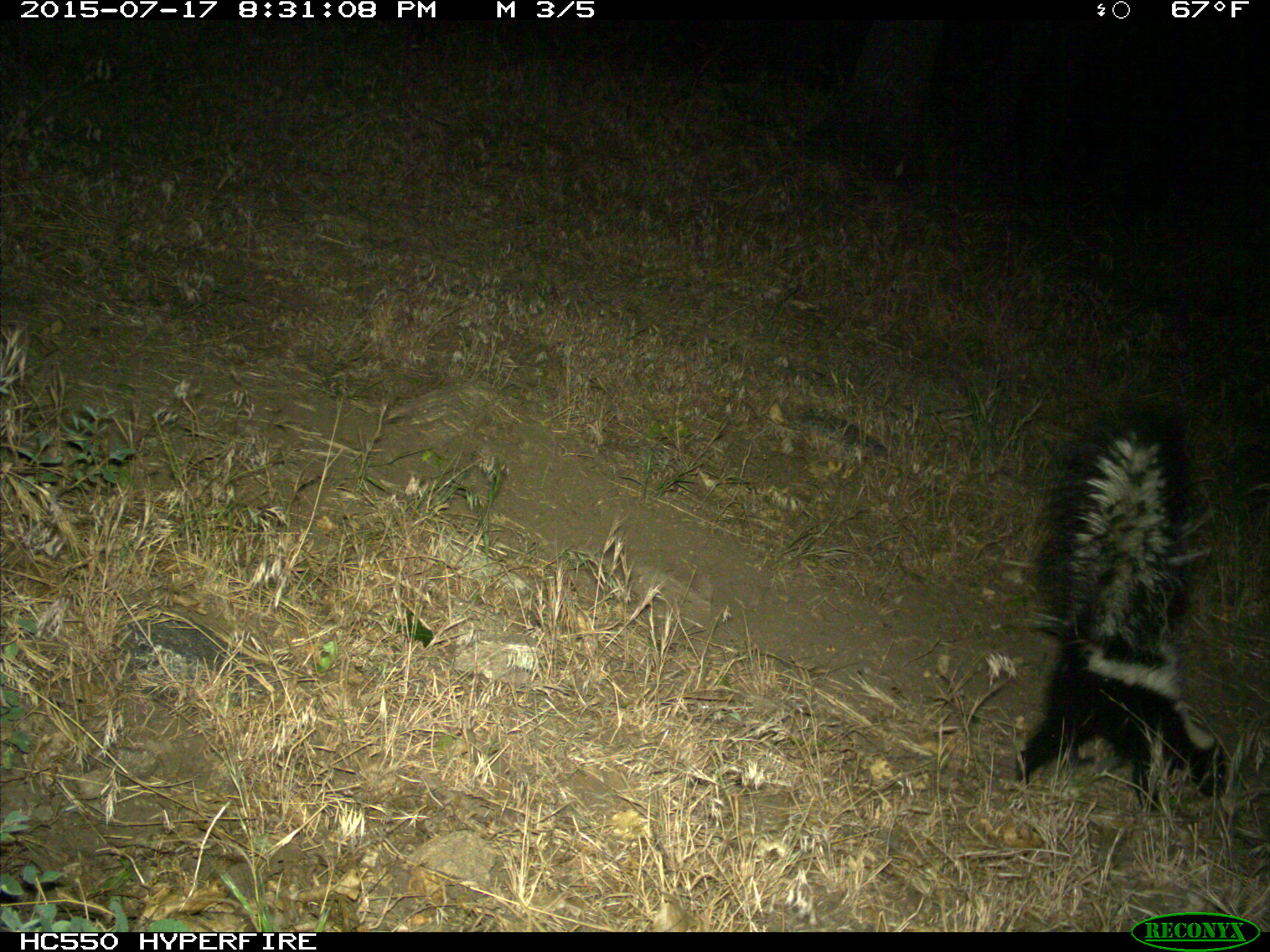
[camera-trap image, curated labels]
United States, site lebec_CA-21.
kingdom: Animalia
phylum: Chordata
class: Mammalia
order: Carnivora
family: Mephitidae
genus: Mephitis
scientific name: Mephitis mephitis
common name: striped skunk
Mephitis mephitis (striped skunk).